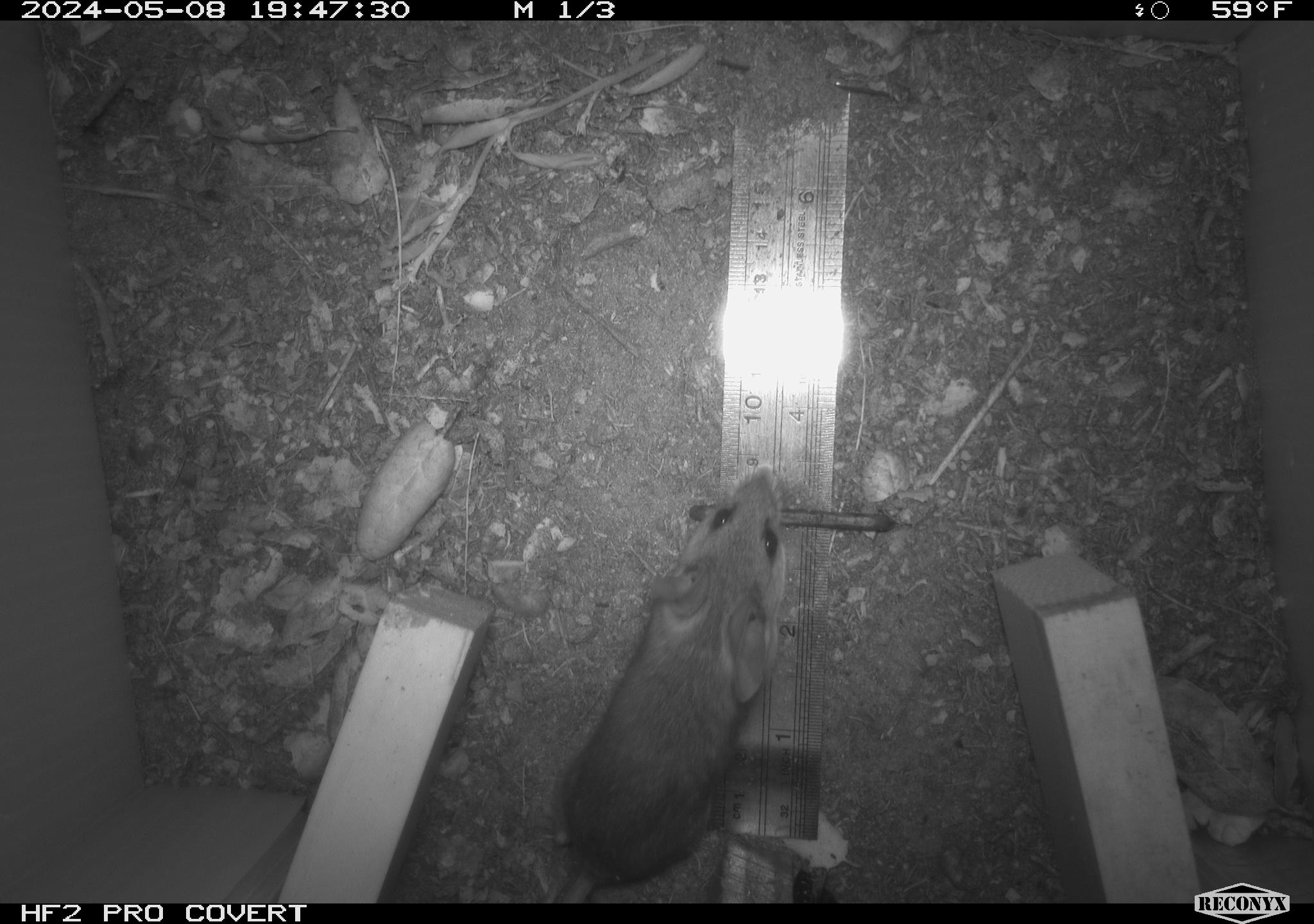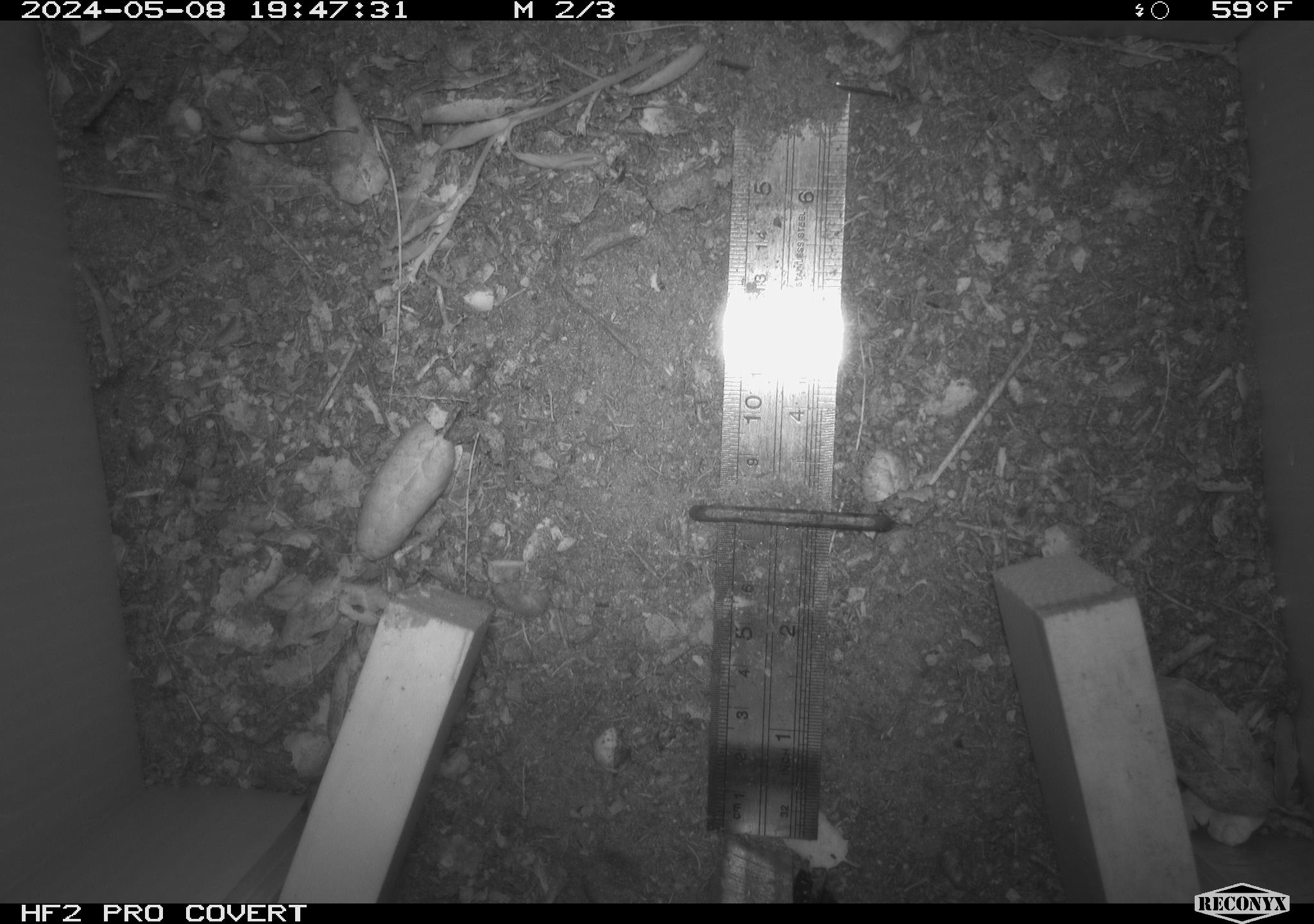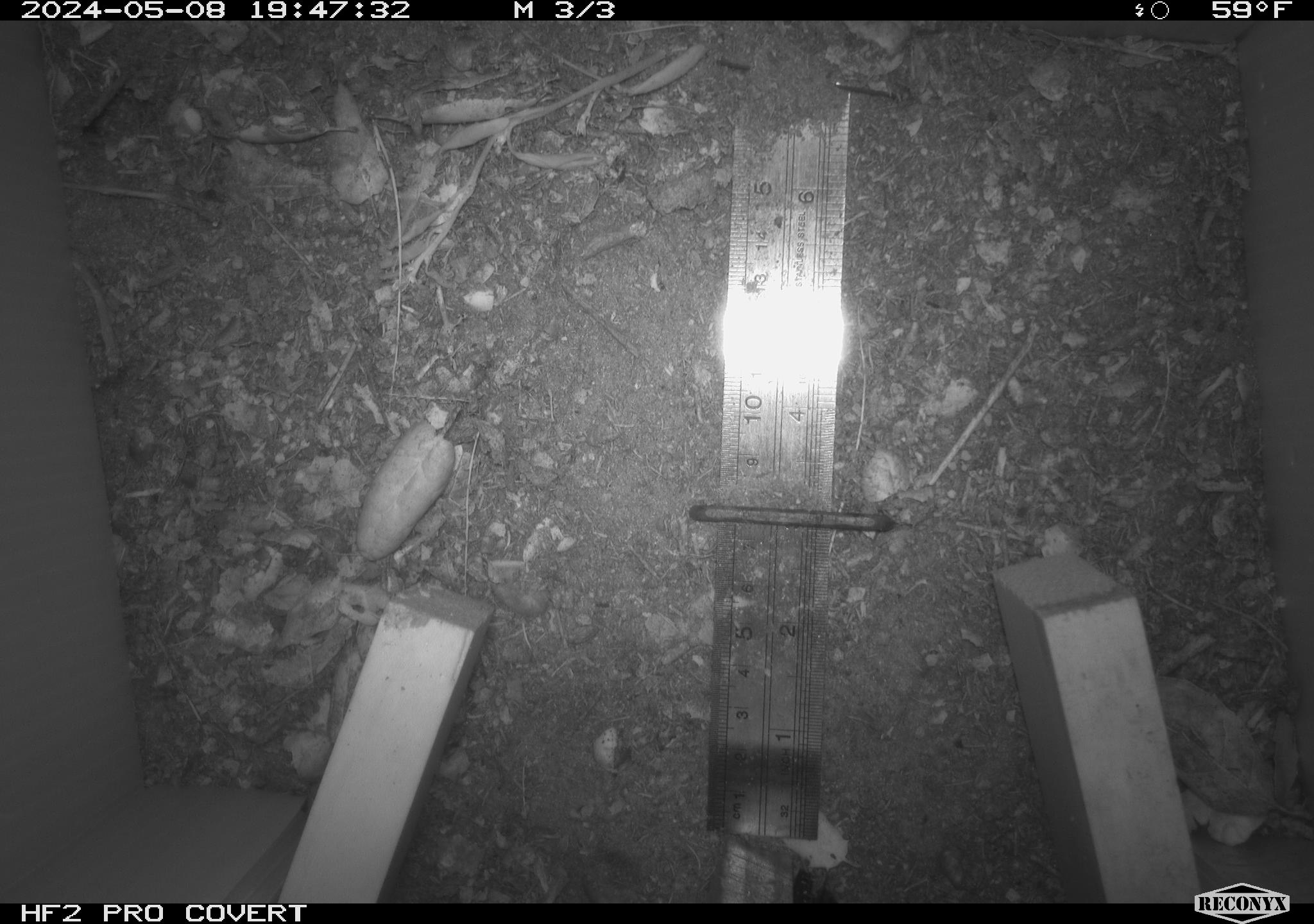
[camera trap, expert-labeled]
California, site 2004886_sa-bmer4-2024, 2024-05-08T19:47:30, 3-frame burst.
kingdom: Animalia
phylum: Chordata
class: Mammalia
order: Rodentia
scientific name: Rodentia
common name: mouse species